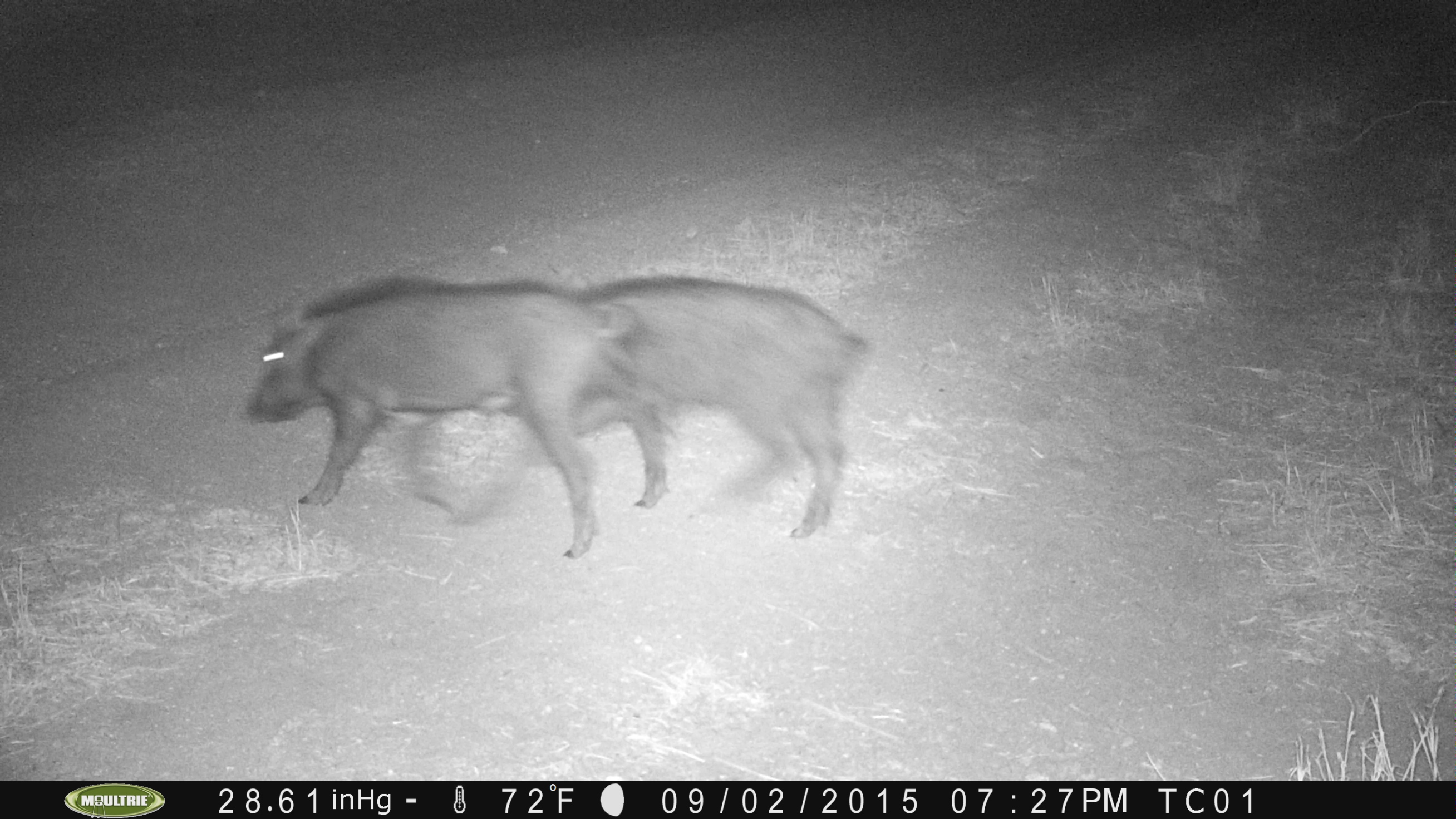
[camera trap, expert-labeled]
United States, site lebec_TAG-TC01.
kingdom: Animalia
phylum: Chordata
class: Mammalia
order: Artiodactyla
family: Suidae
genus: Sus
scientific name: Sus scrofa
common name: wild boar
Sus scrofa (wild boar).